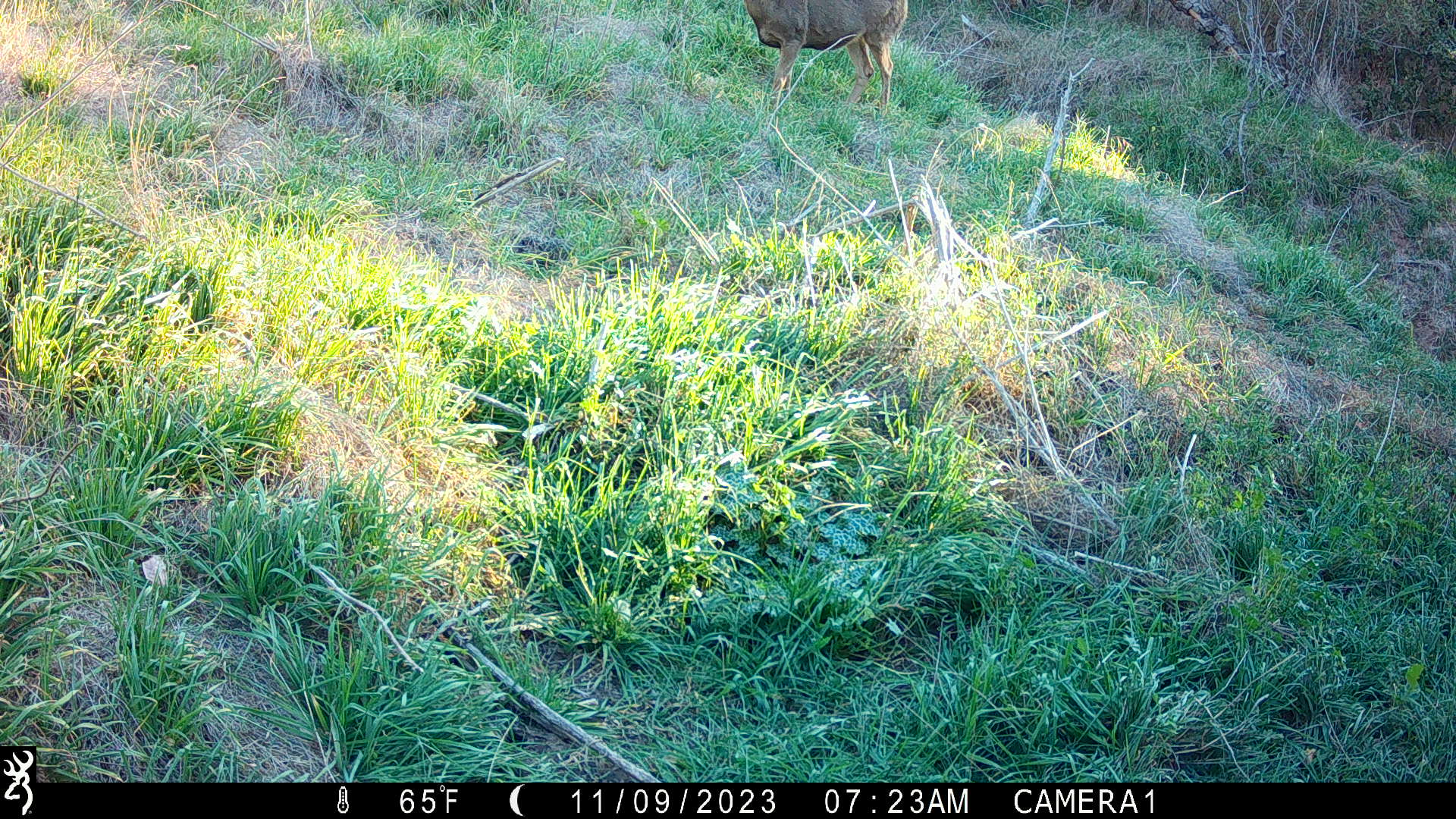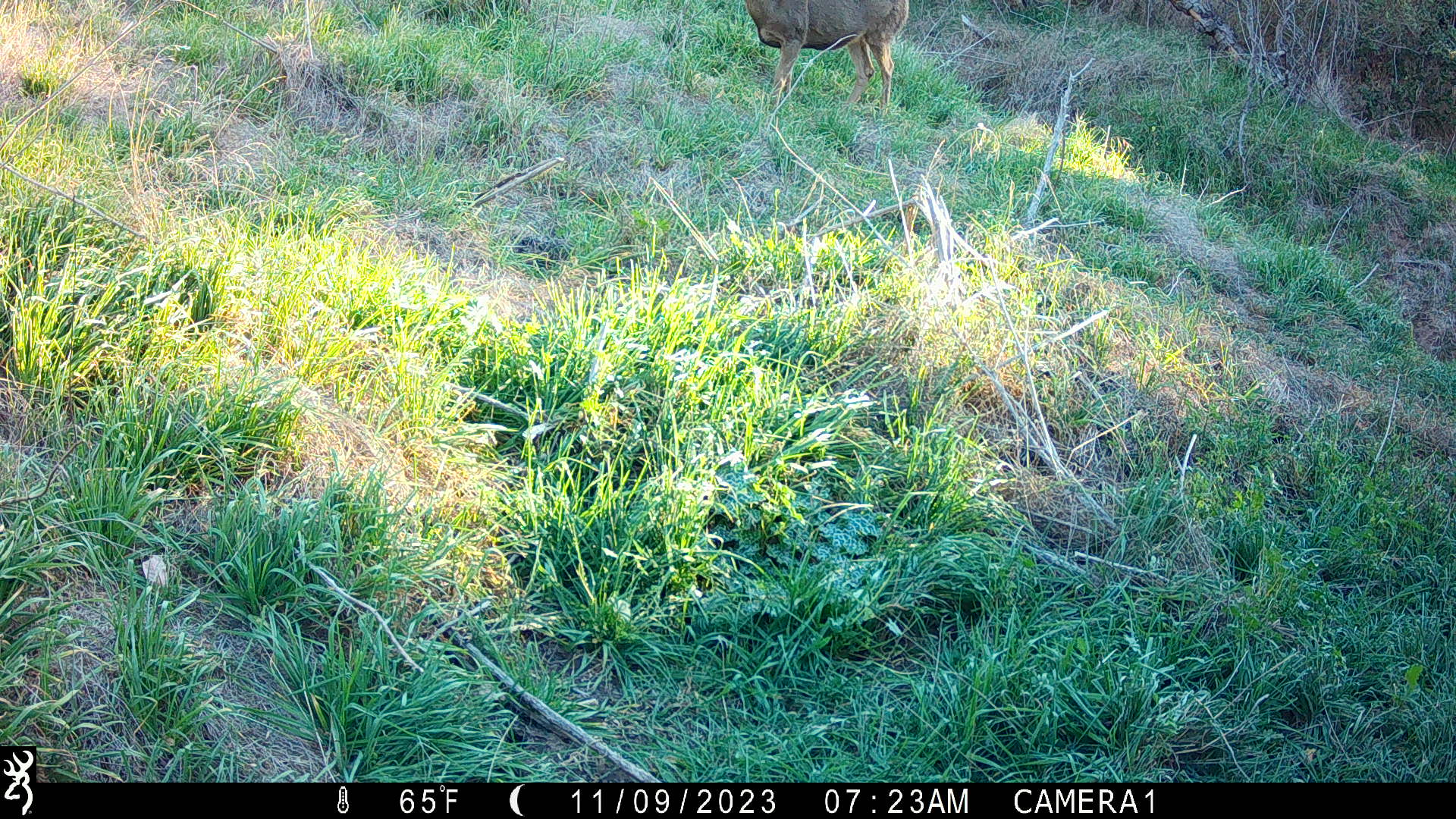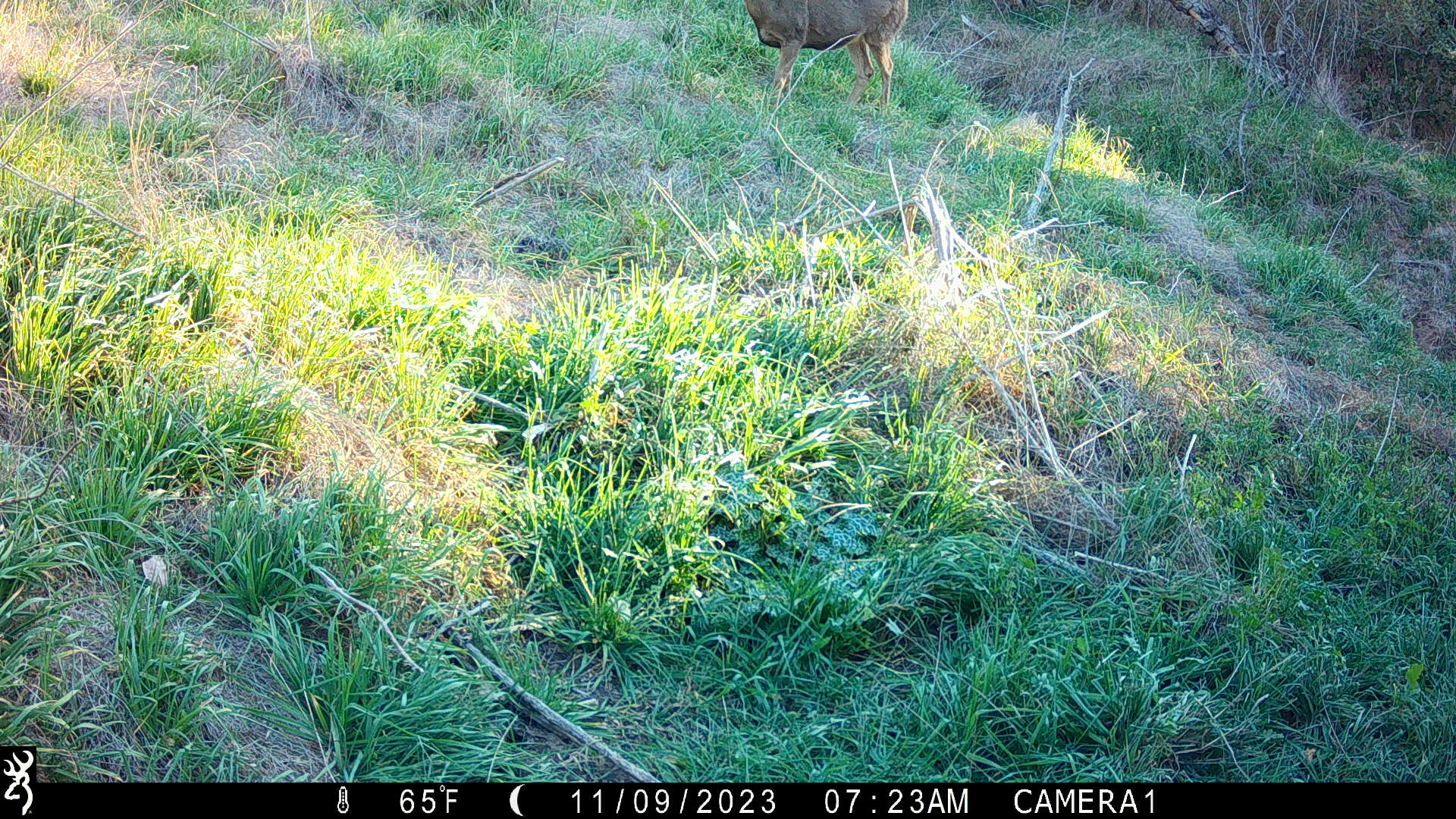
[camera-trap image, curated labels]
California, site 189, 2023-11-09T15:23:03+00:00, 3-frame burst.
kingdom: Animalia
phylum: Chordata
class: Mammalia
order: Artiodactyla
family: Cervidae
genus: Odocoileus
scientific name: Odocoileus hemionus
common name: mule deer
Mule deer (Odocoileus hemionus).